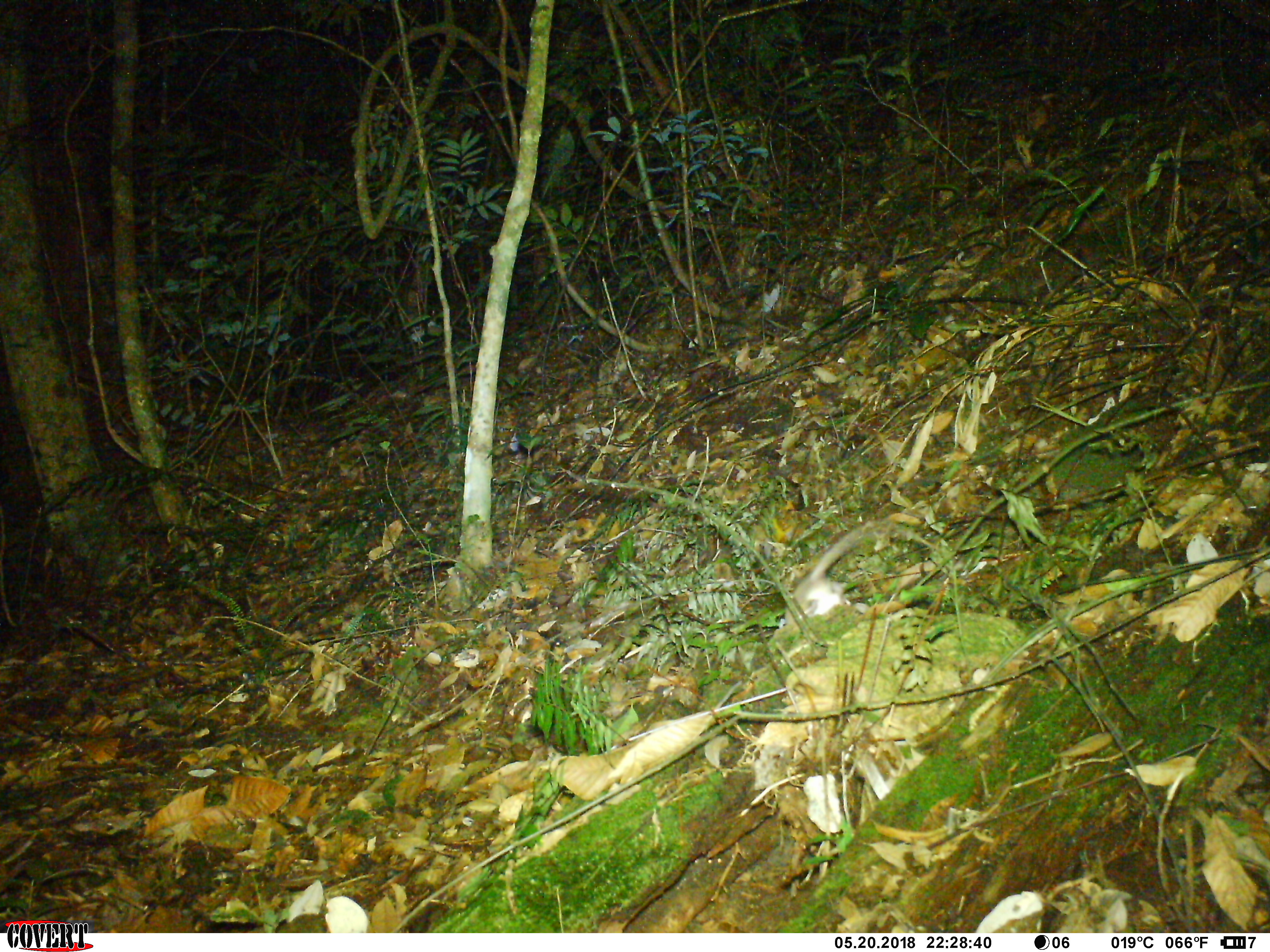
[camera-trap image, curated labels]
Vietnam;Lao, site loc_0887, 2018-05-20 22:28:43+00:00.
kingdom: Animalia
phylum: Chordata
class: Mammalia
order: Rodentia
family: Muridae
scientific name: Muridae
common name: old-world mice and rats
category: unidentified murid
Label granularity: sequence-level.